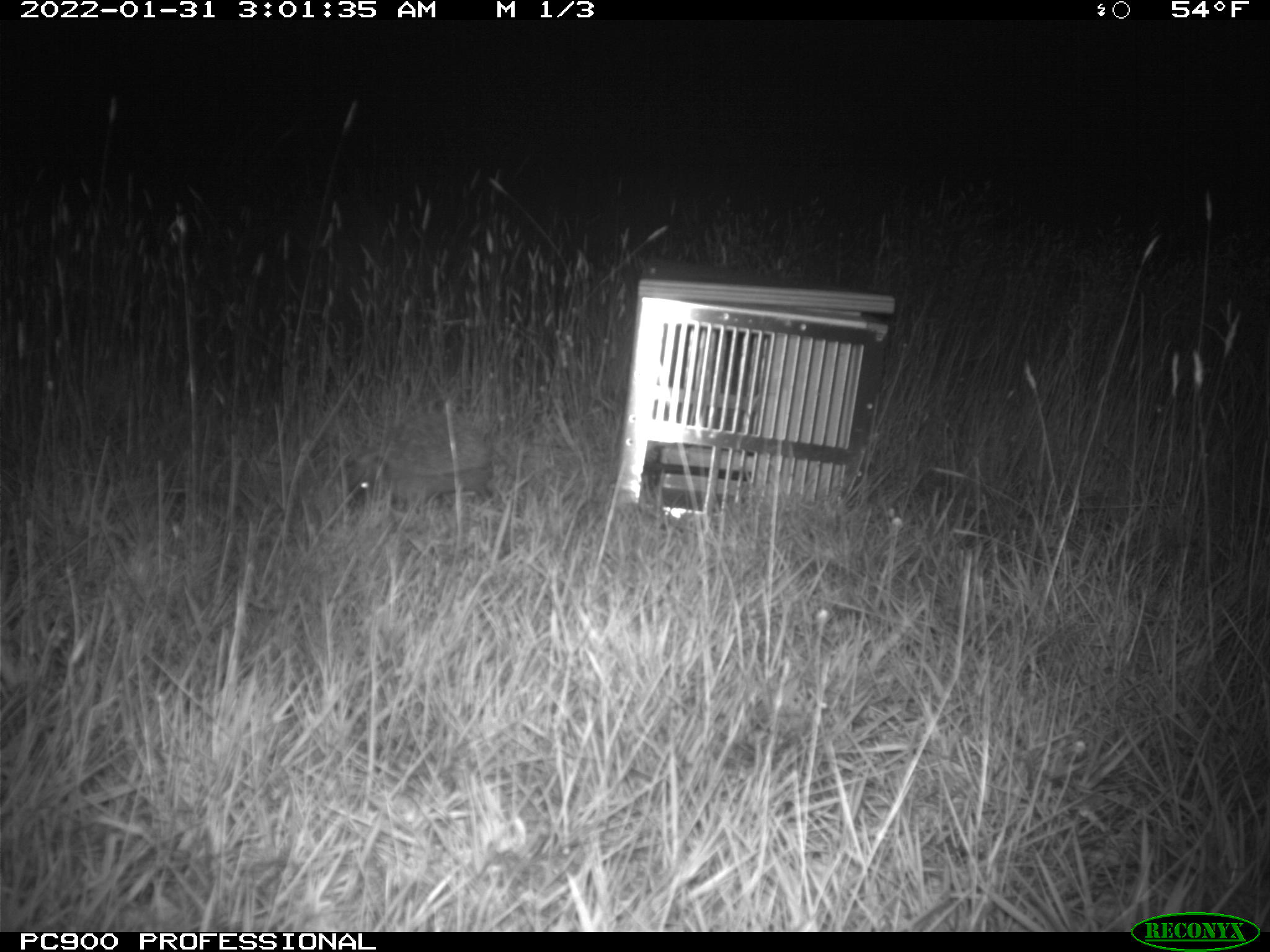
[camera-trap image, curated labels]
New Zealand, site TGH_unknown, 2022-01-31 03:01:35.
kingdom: Animalia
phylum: Chordata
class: Mammalia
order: Eulipotyphla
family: Erinaceidae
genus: Erinaceus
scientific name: Erinaceus europaeus europaeus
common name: european hedgehog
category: hedgehog